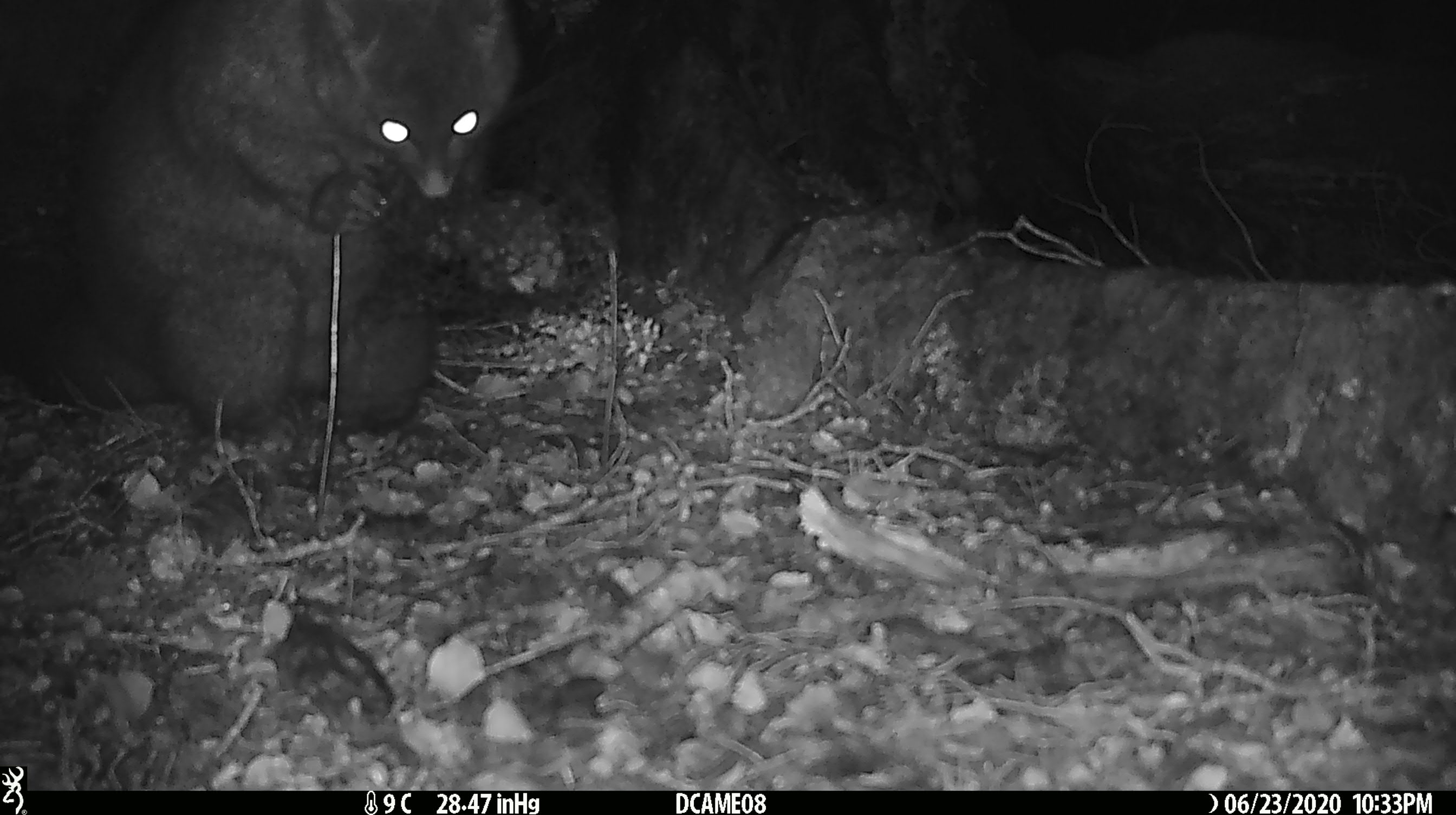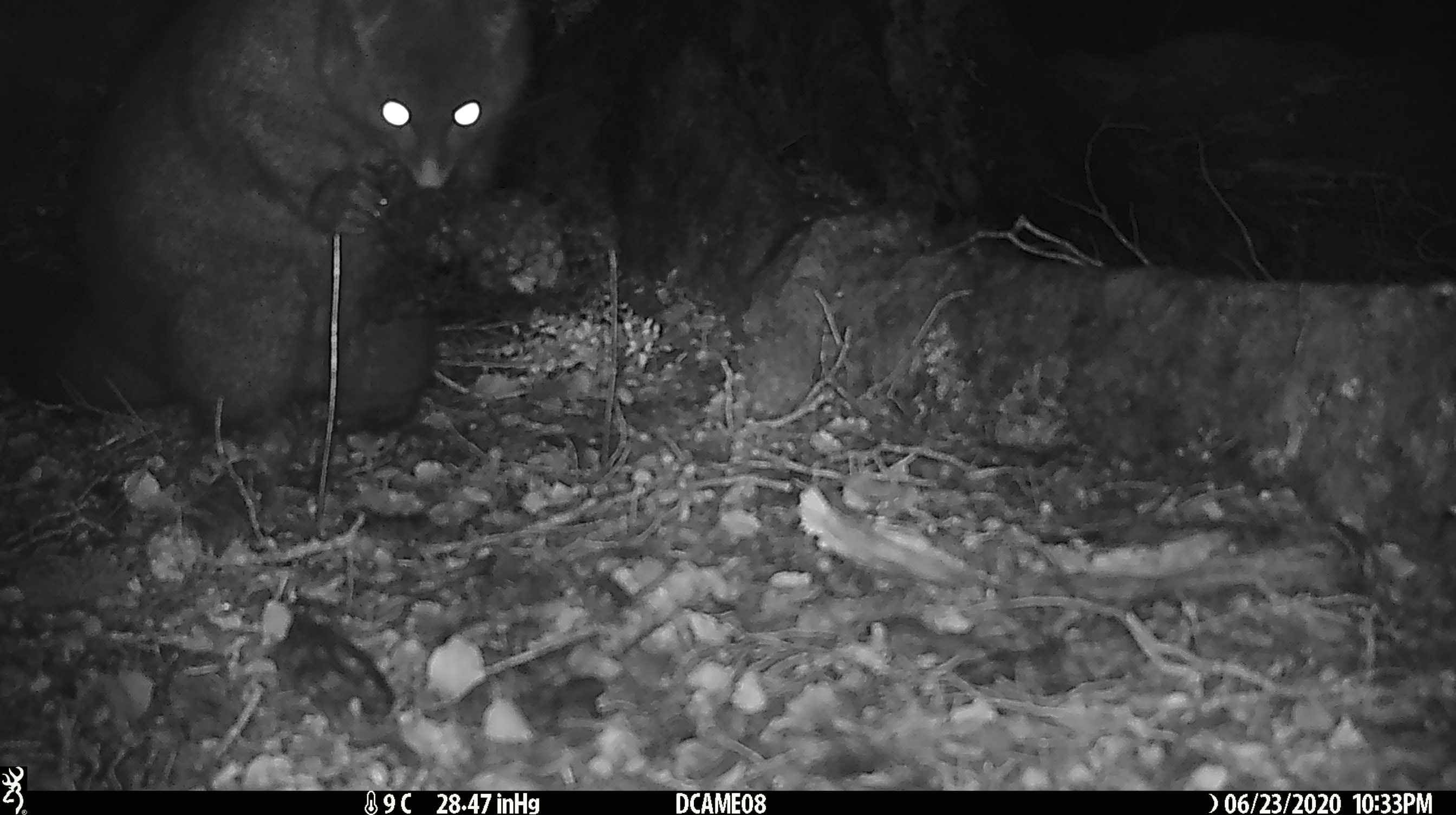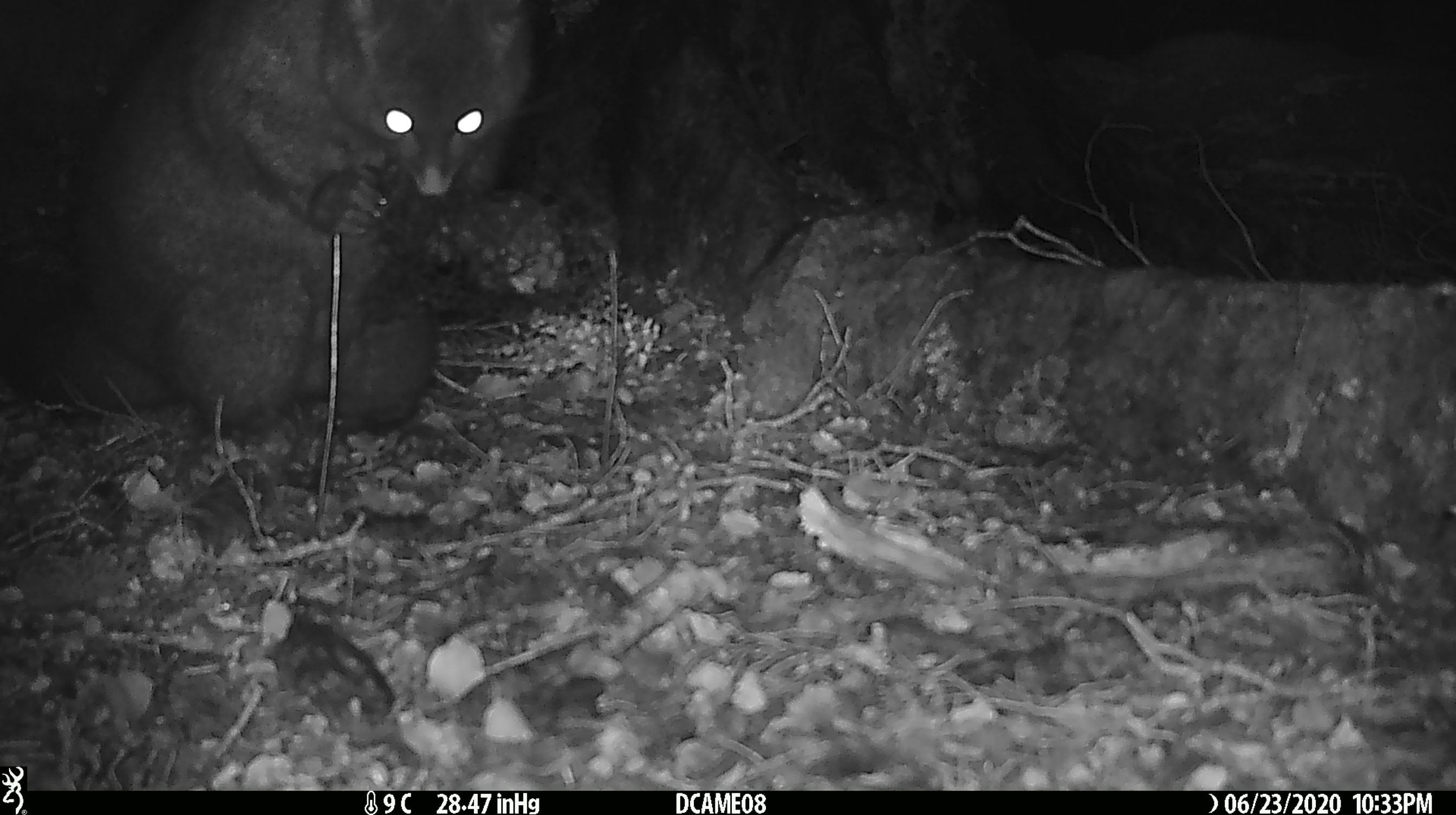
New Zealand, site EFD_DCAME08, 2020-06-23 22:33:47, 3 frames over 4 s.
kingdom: Animalia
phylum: Chordata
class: Mammalia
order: Diprotodontia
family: Phalangeridae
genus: Trichosurus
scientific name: Trichosurus vulpecula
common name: common brushtail possum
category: possum